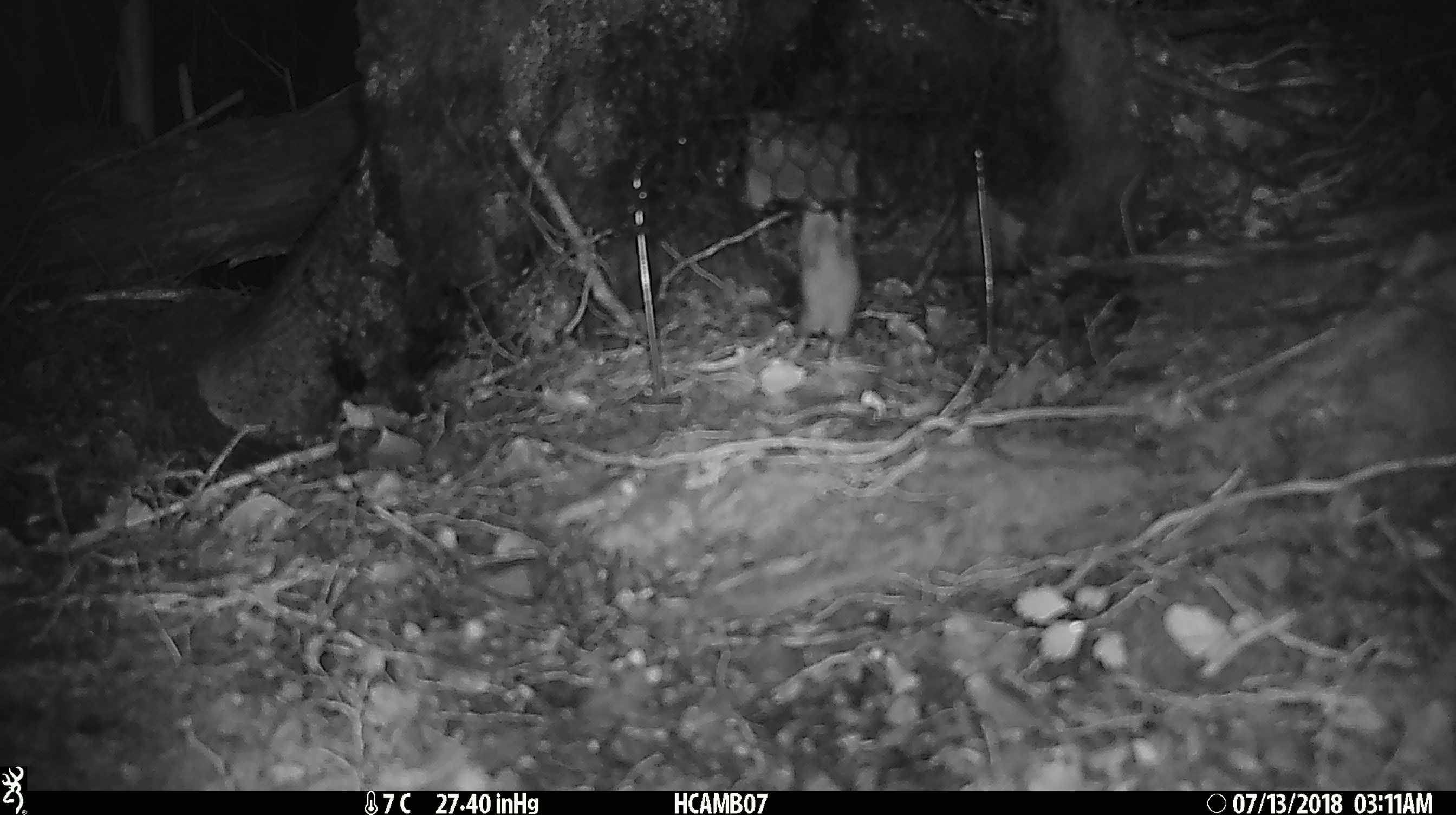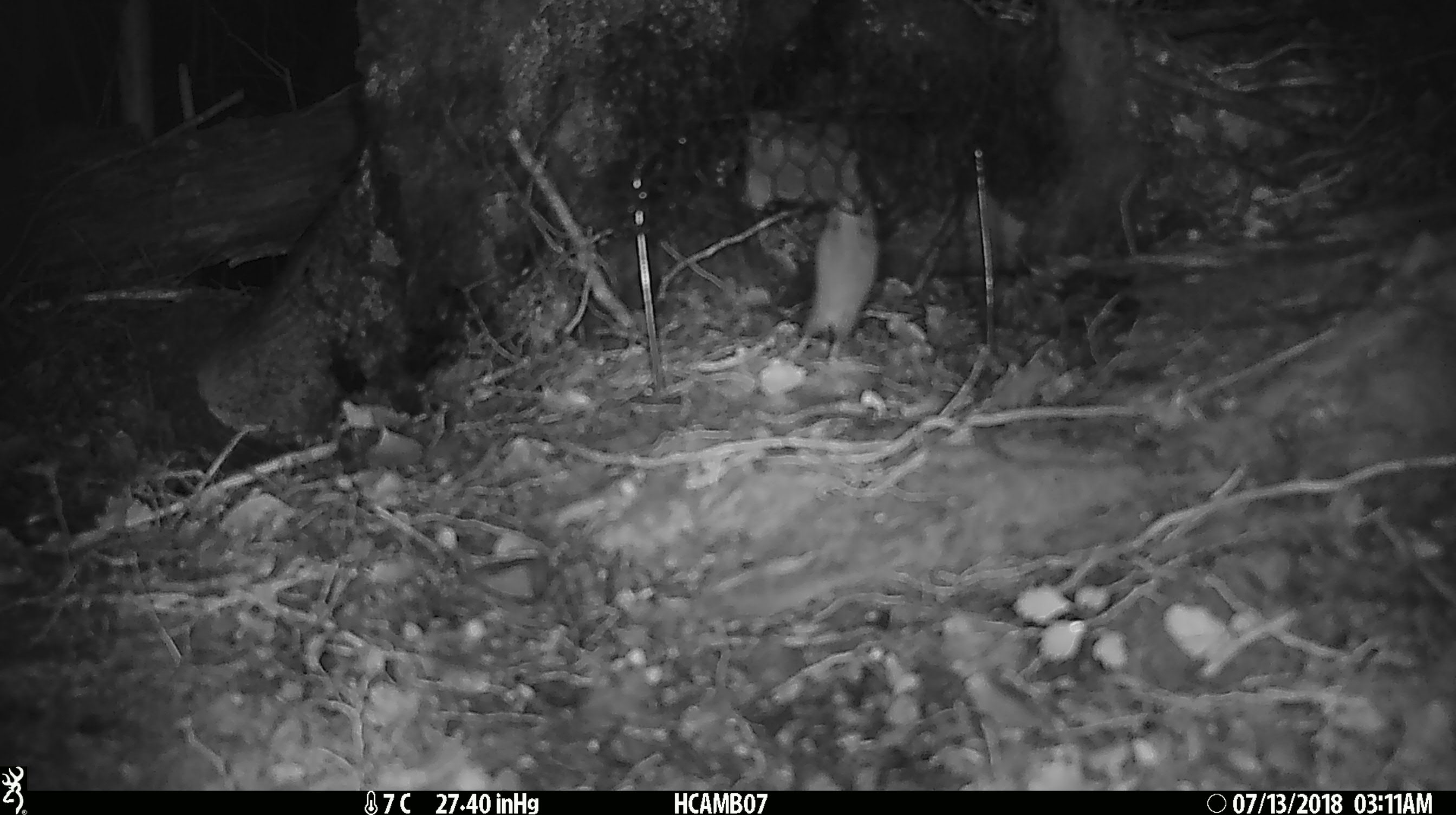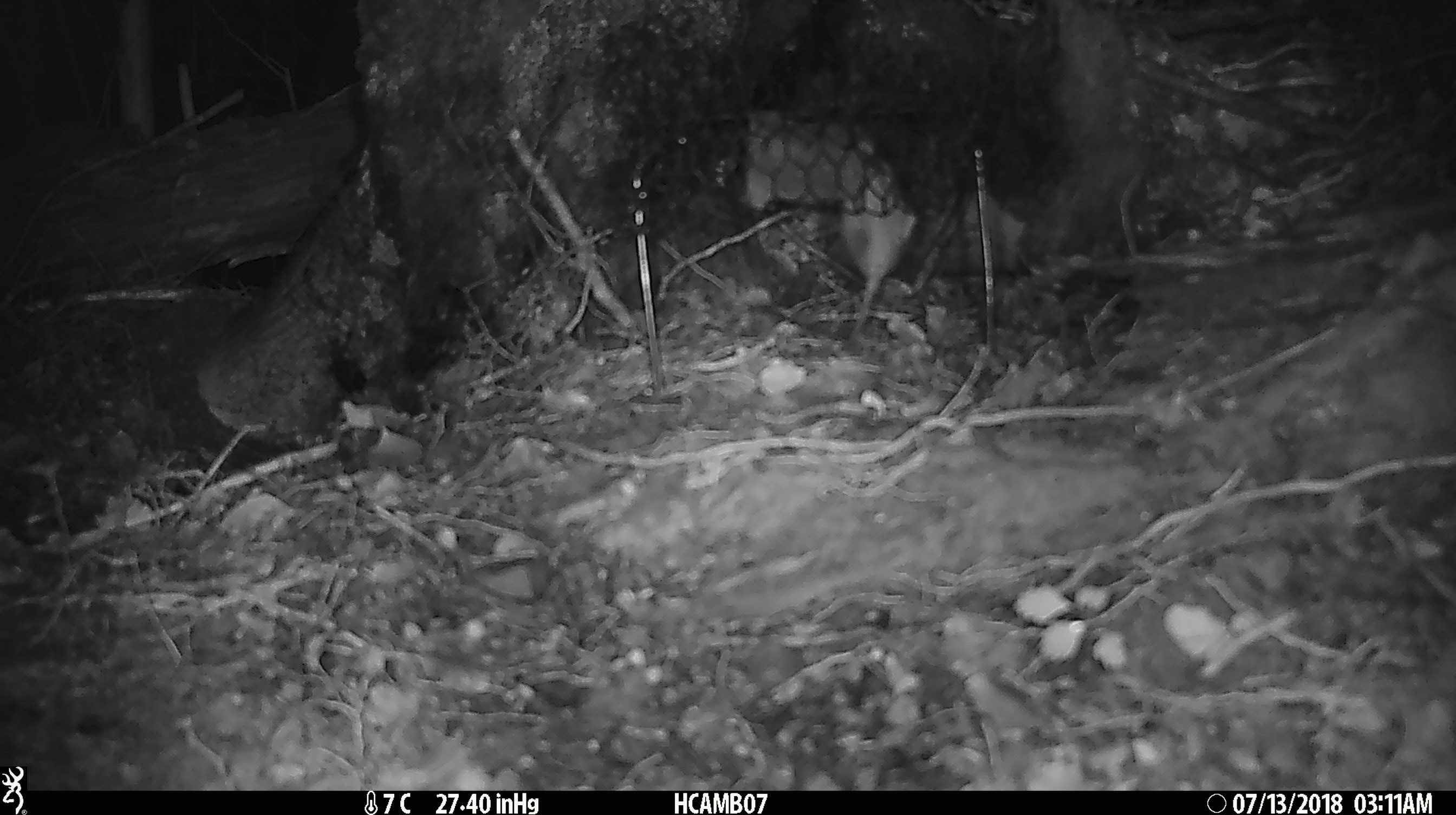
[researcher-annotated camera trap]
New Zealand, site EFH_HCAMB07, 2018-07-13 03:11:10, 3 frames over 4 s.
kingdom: Animalia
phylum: Chordata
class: Mammalia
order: Rodentia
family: Muridae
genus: Mus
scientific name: Mus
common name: mouse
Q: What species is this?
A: Mouse (Mus).